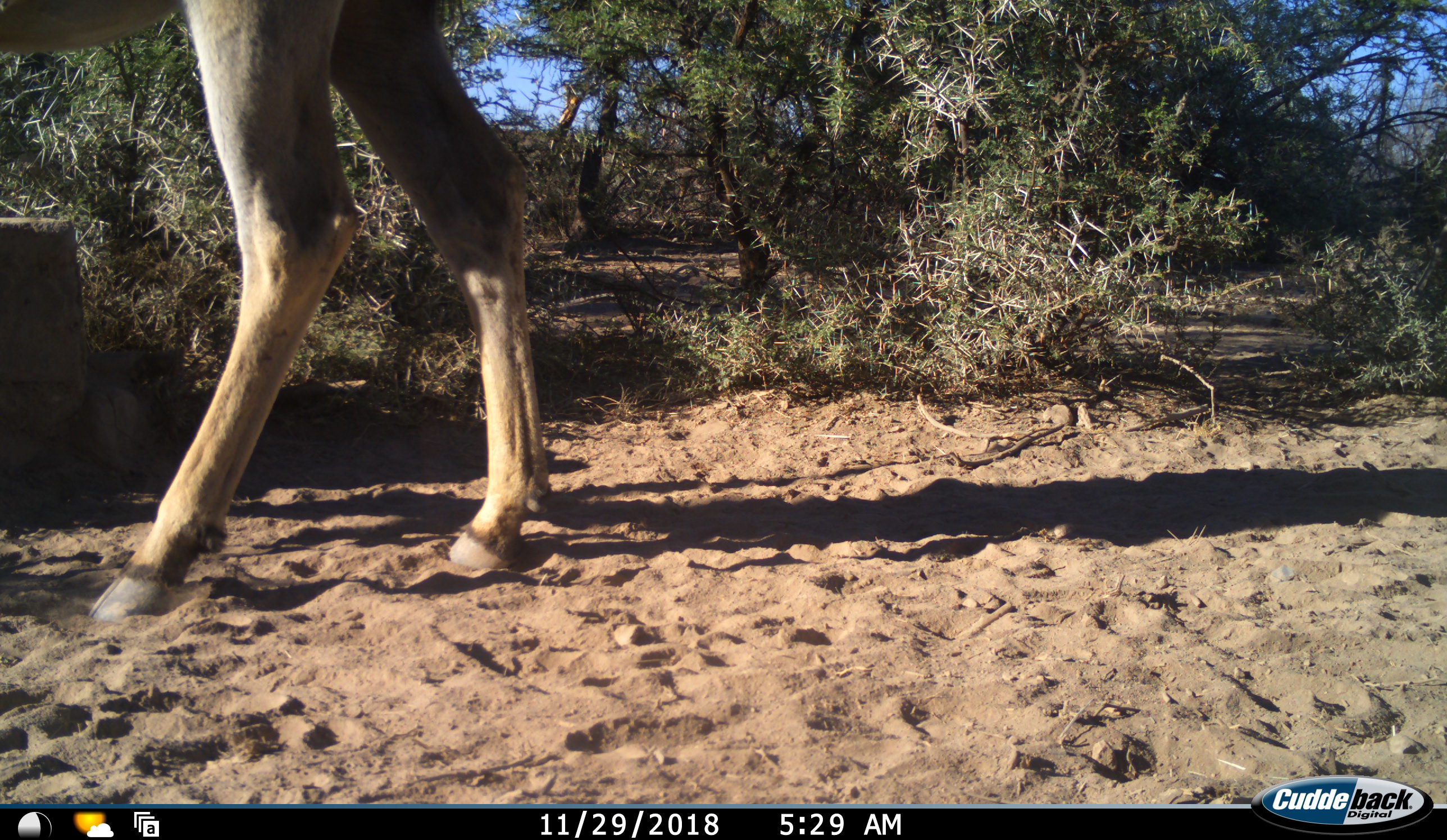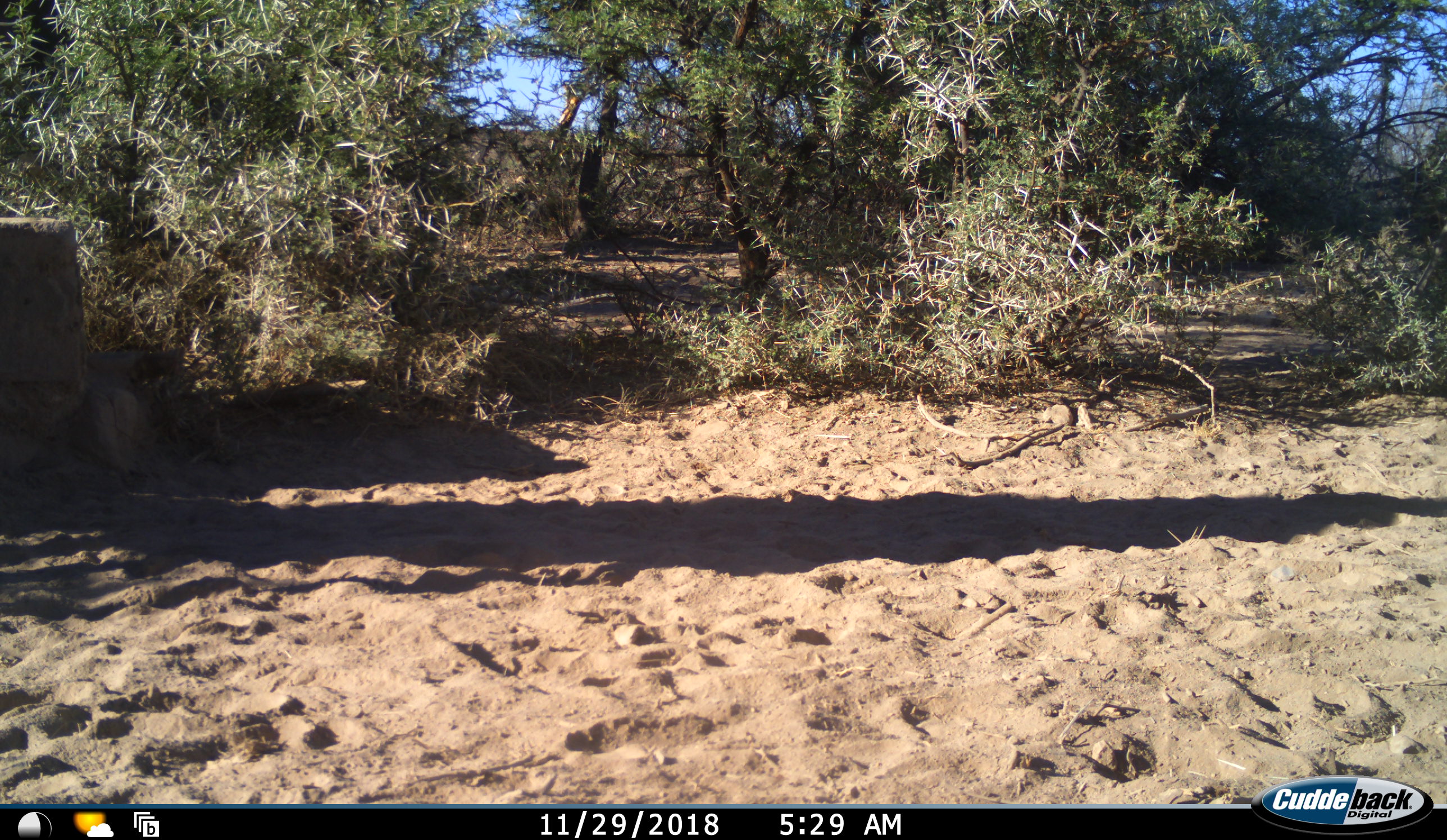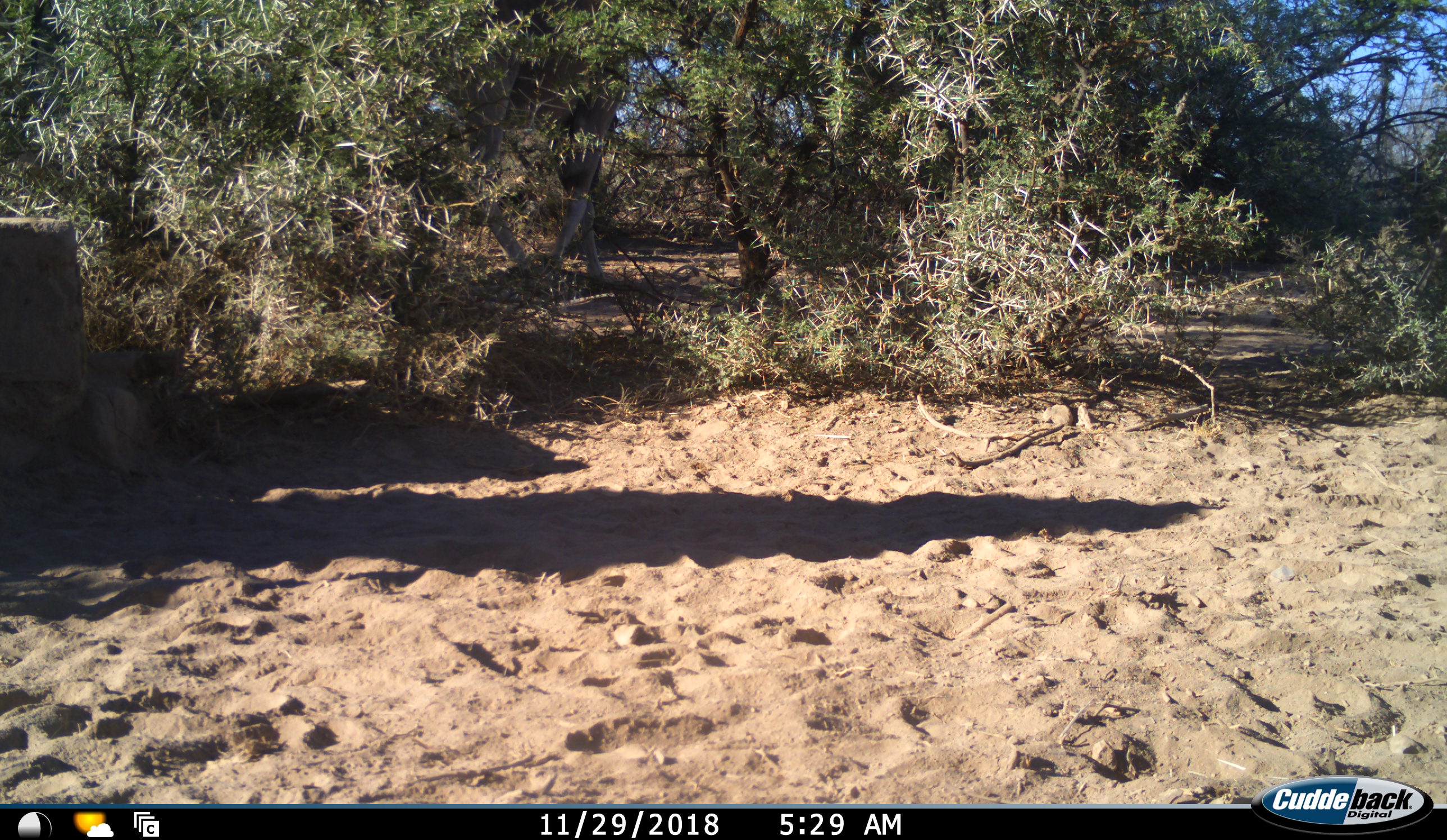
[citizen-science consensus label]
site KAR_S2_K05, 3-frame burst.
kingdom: Animalia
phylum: Chordata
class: Mammalia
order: Artiodactyla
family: Bovidae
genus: Tragelaphus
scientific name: Tragelaphus oryx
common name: eland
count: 1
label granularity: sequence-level